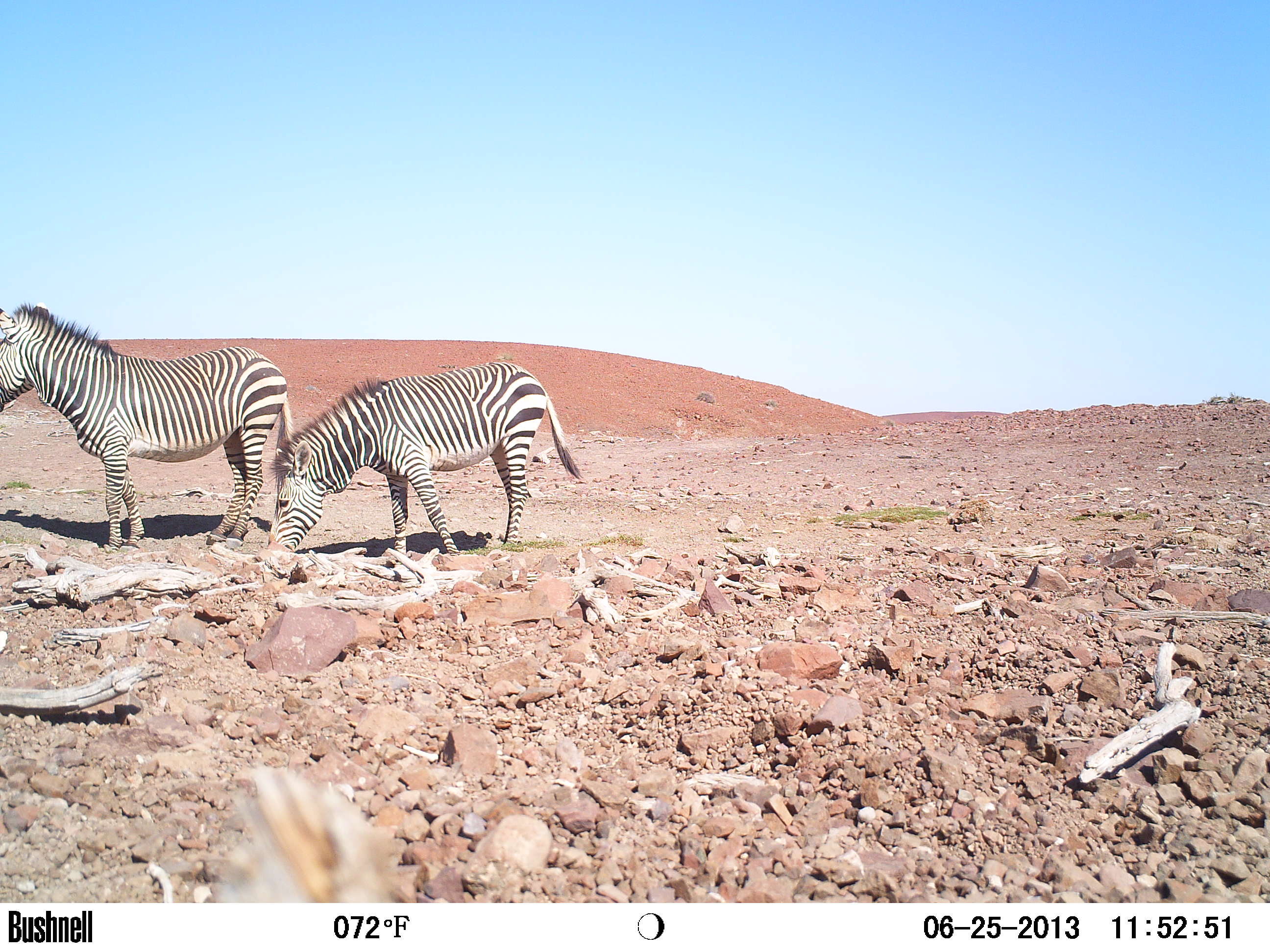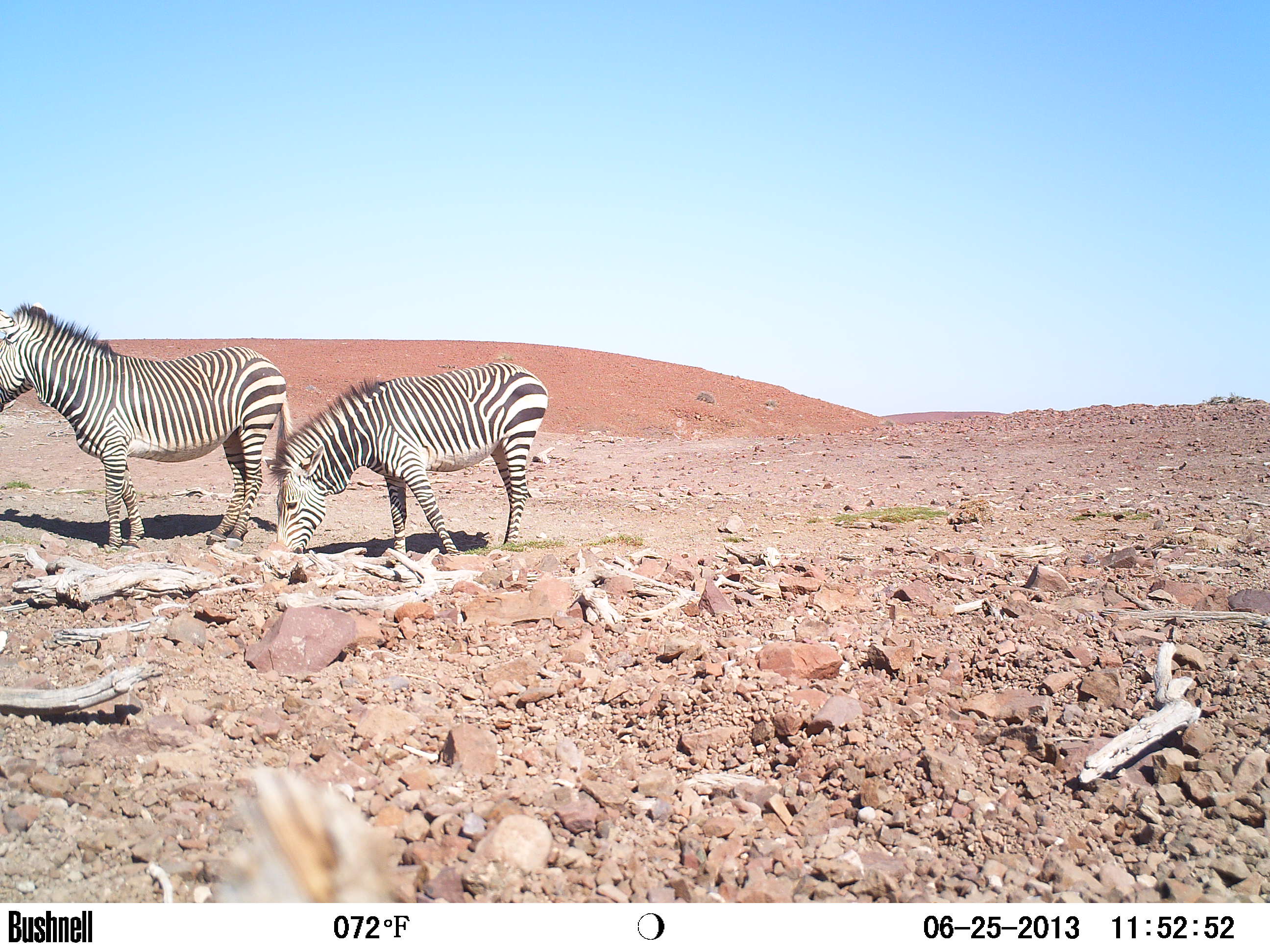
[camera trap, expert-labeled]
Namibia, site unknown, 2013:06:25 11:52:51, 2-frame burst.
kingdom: Animalia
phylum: Chordata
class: Mammalia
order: Perissodactyla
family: Equidae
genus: Equus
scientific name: Equus zebra hartmannae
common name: hartmann's mountain zebra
Equus zebra hartmannae (hartmann's mountain zebra).